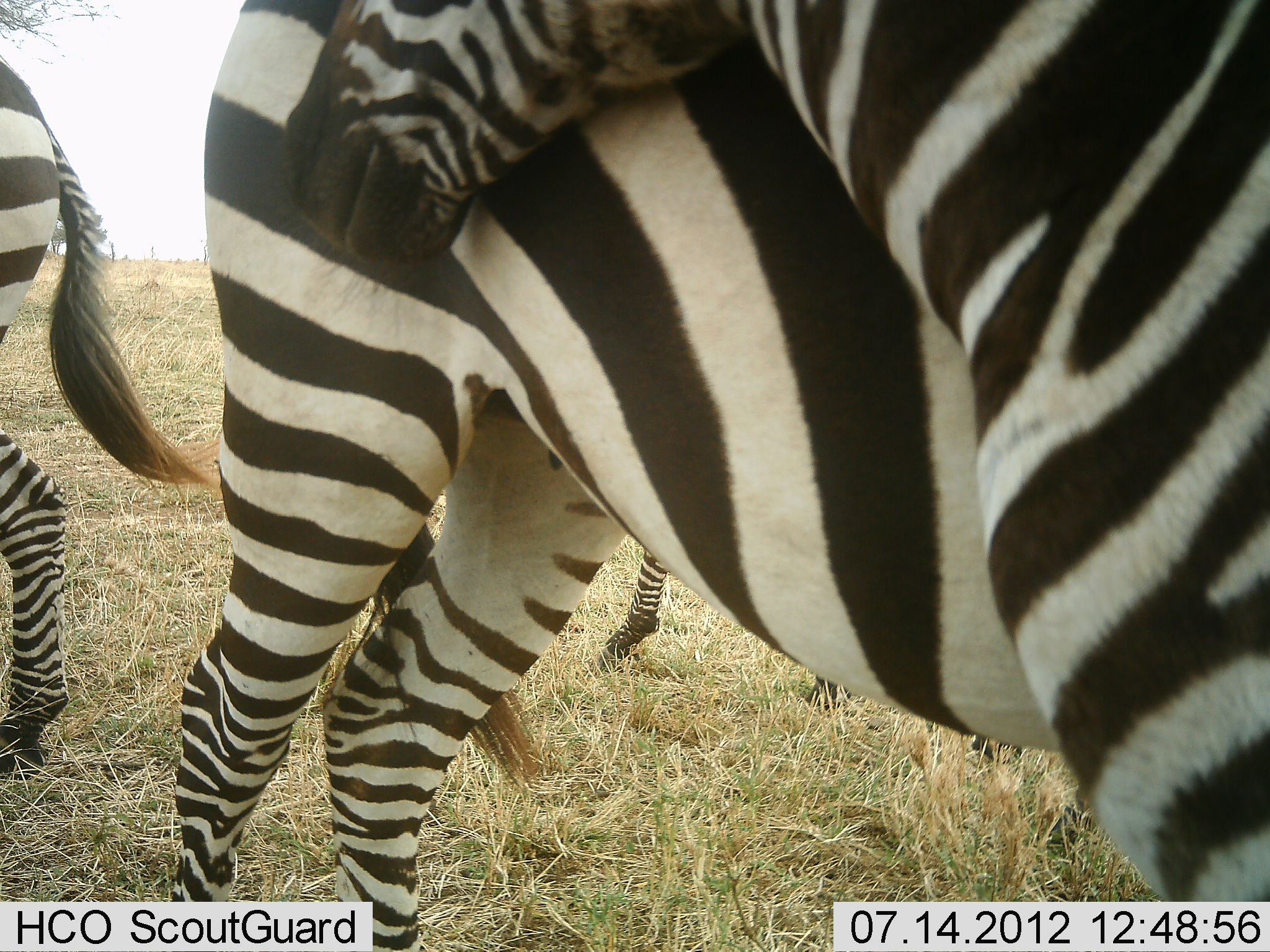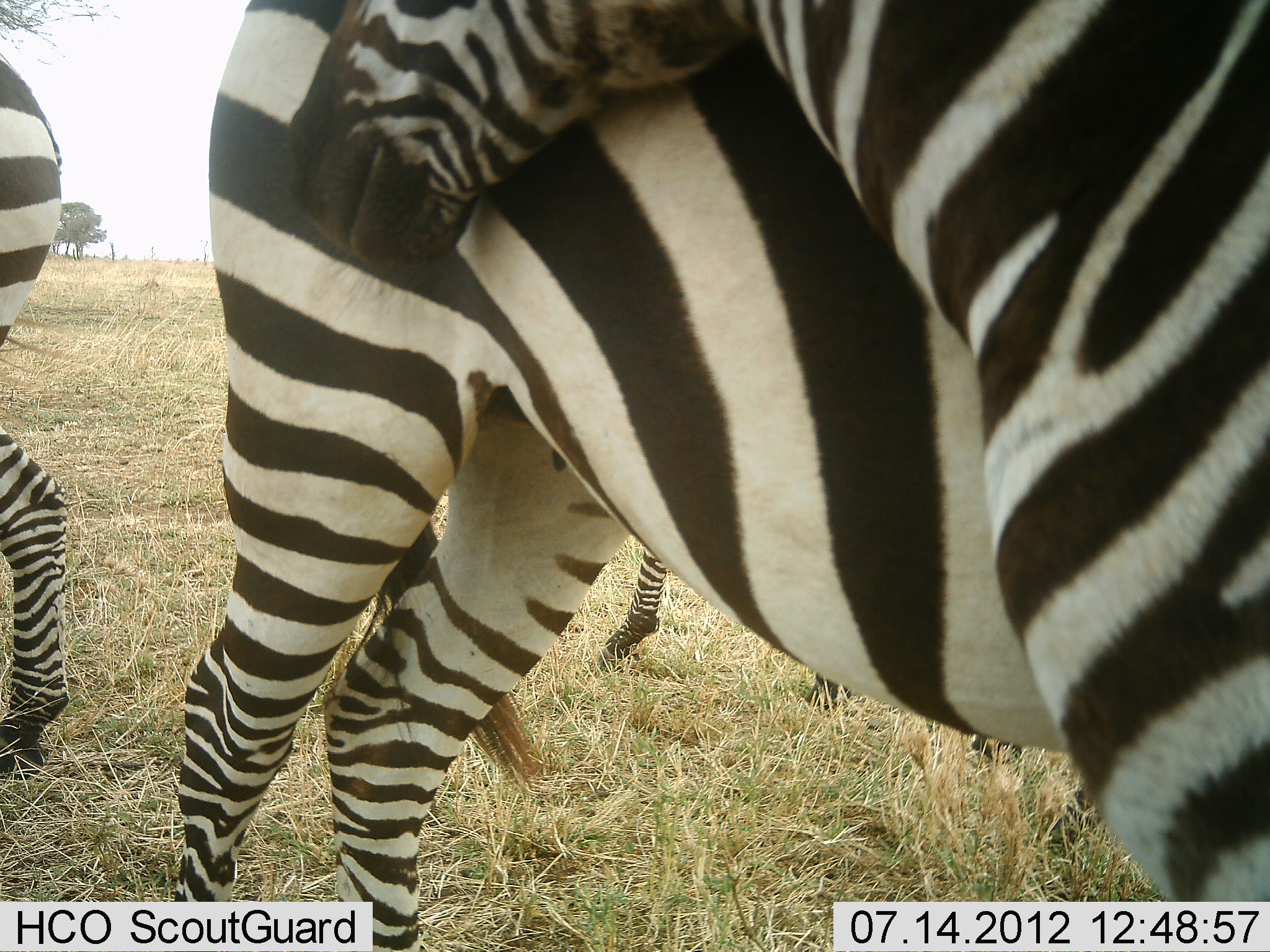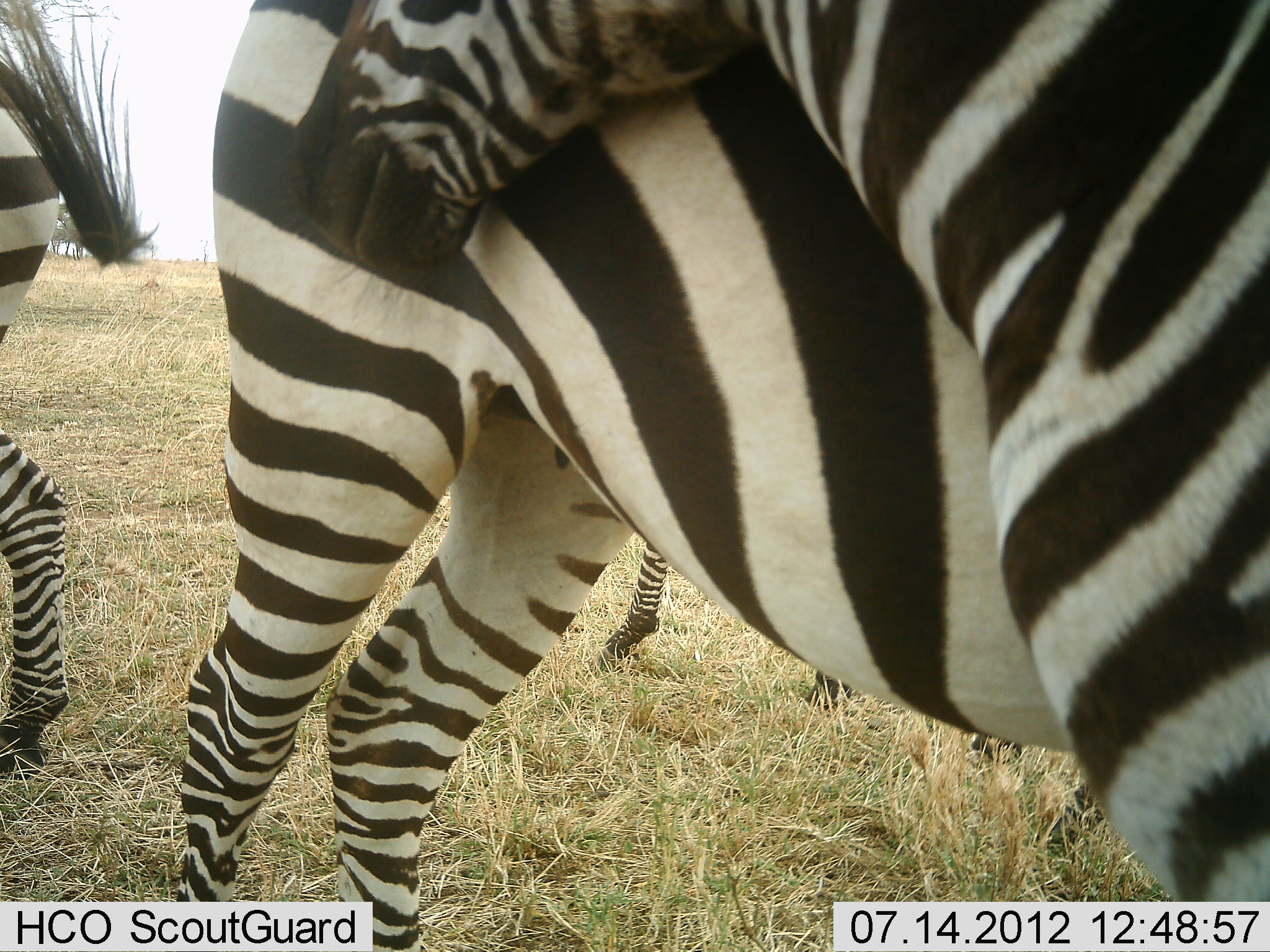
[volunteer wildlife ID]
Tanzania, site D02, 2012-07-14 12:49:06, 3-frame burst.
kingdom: Animalia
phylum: Chordata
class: Mammalia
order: Perissodactyla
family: Equidae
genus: Equus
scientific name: Equus quagga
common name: plains zebra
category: zebra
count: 4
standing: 80%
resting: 0%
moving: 0%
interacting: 50%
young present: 0%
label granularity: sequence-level